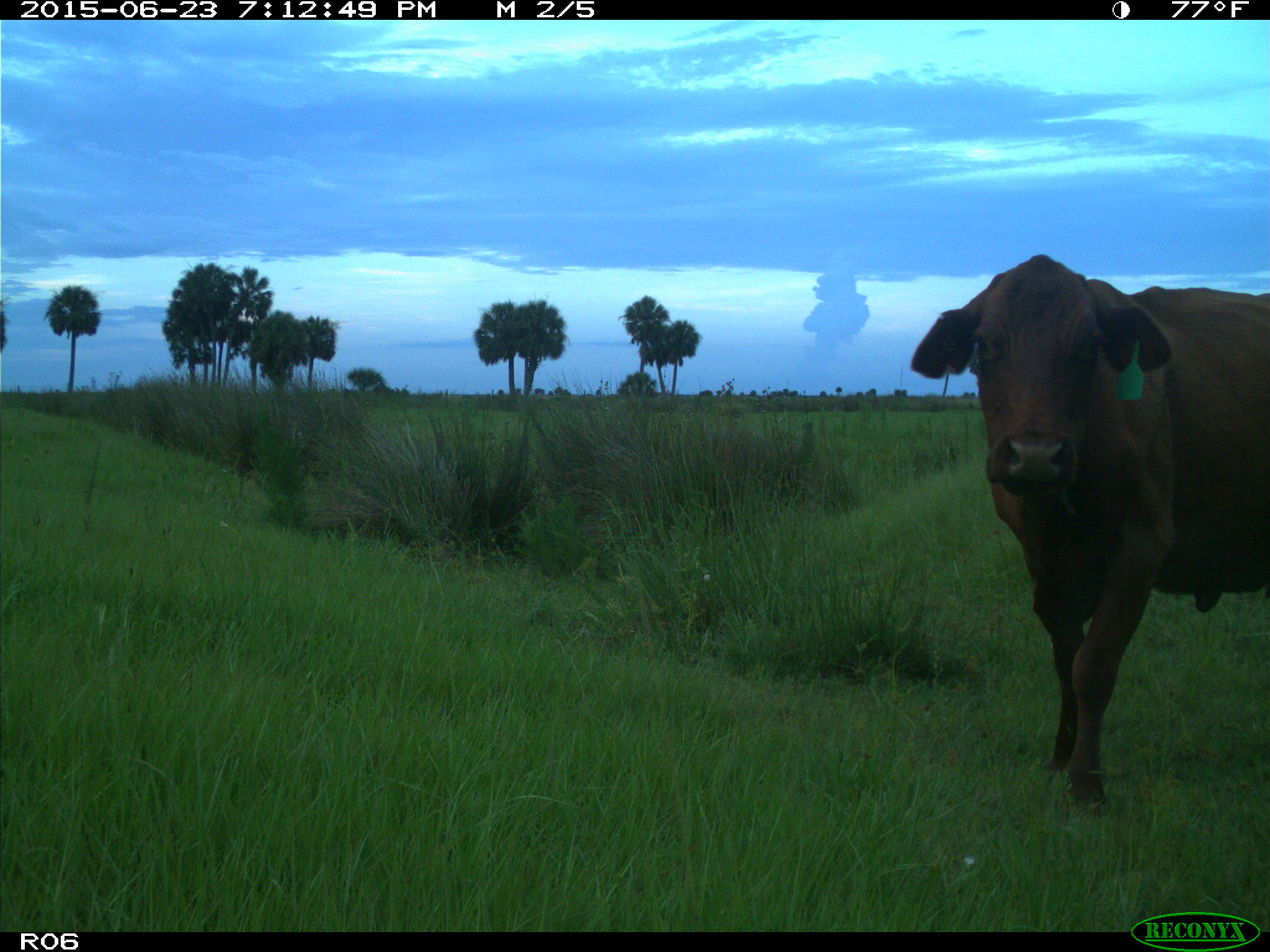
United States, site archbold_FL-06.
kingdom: Animalia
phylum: Chordata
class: Mammalia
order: Artiodactyla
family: Bovidae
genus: Bos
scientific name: Bos taurus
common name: domestic cow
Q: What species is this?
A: Bos taurus (domestic cow).